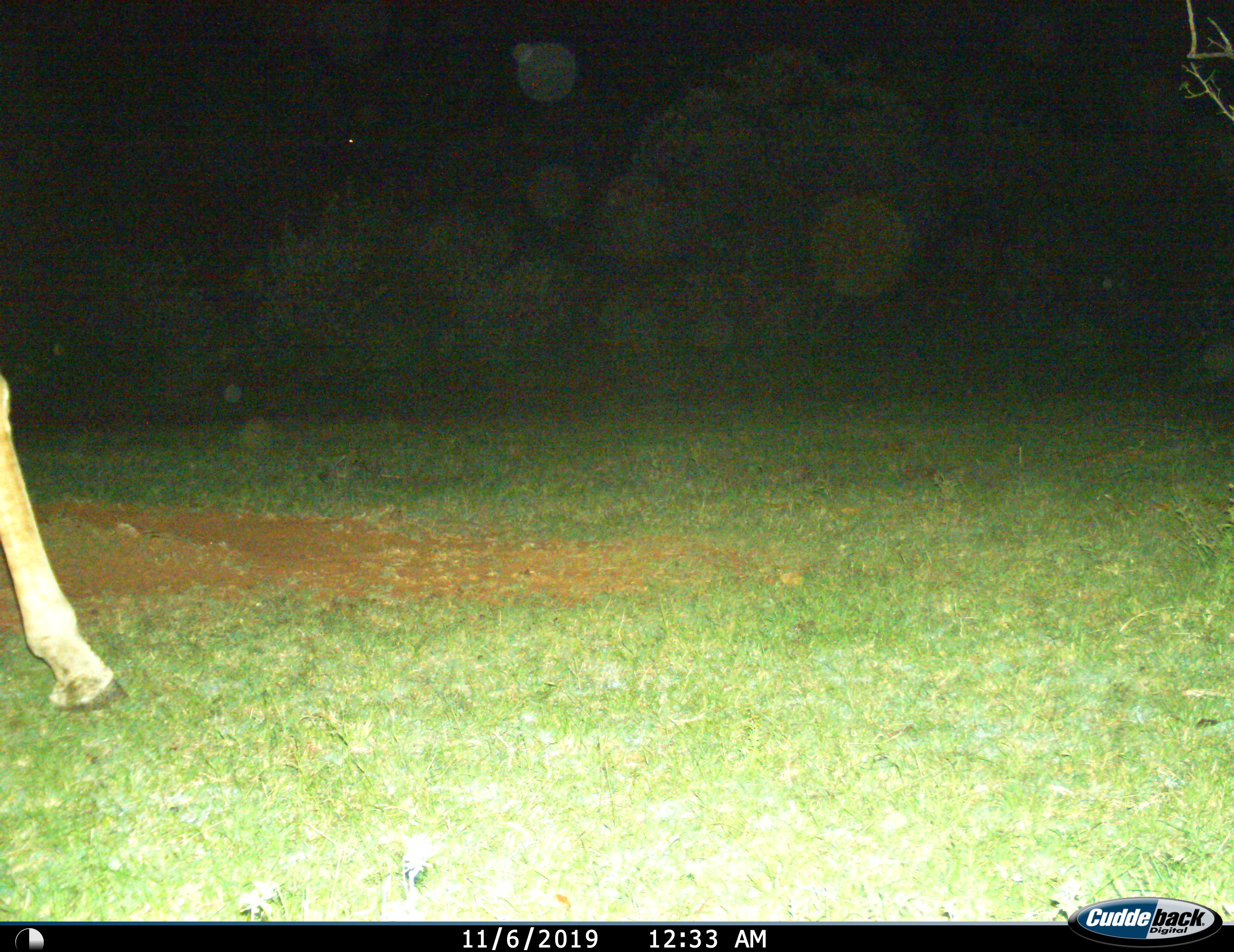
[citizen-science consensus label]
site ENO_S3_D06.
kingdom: Animalia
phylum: Chordata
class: Mammalia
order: Artiodactyla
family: Giraffidae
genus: Giraffa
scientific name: Giraffa camelopardalis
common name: giraffe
Giraffe (Giraffa camelopardalis), count 1. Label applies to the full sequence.